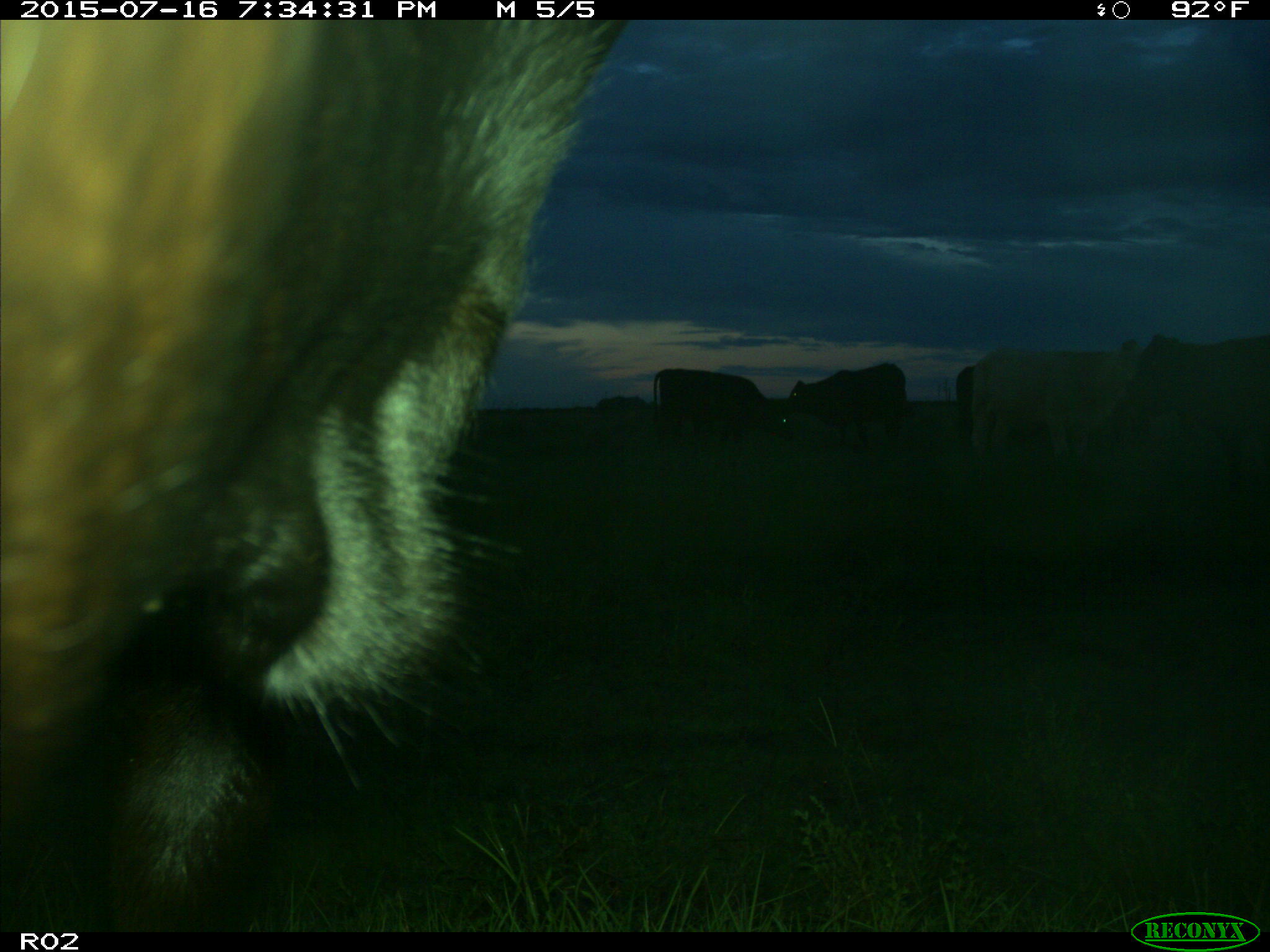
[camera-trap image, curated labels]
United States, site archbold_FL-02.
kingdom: Animalia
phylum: Chordata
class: Mammalia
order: Artiodactyla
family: Bovidae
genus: Bos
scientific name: Bos taurus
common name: domestic cow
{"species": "Bos taurus (domestic cow)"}